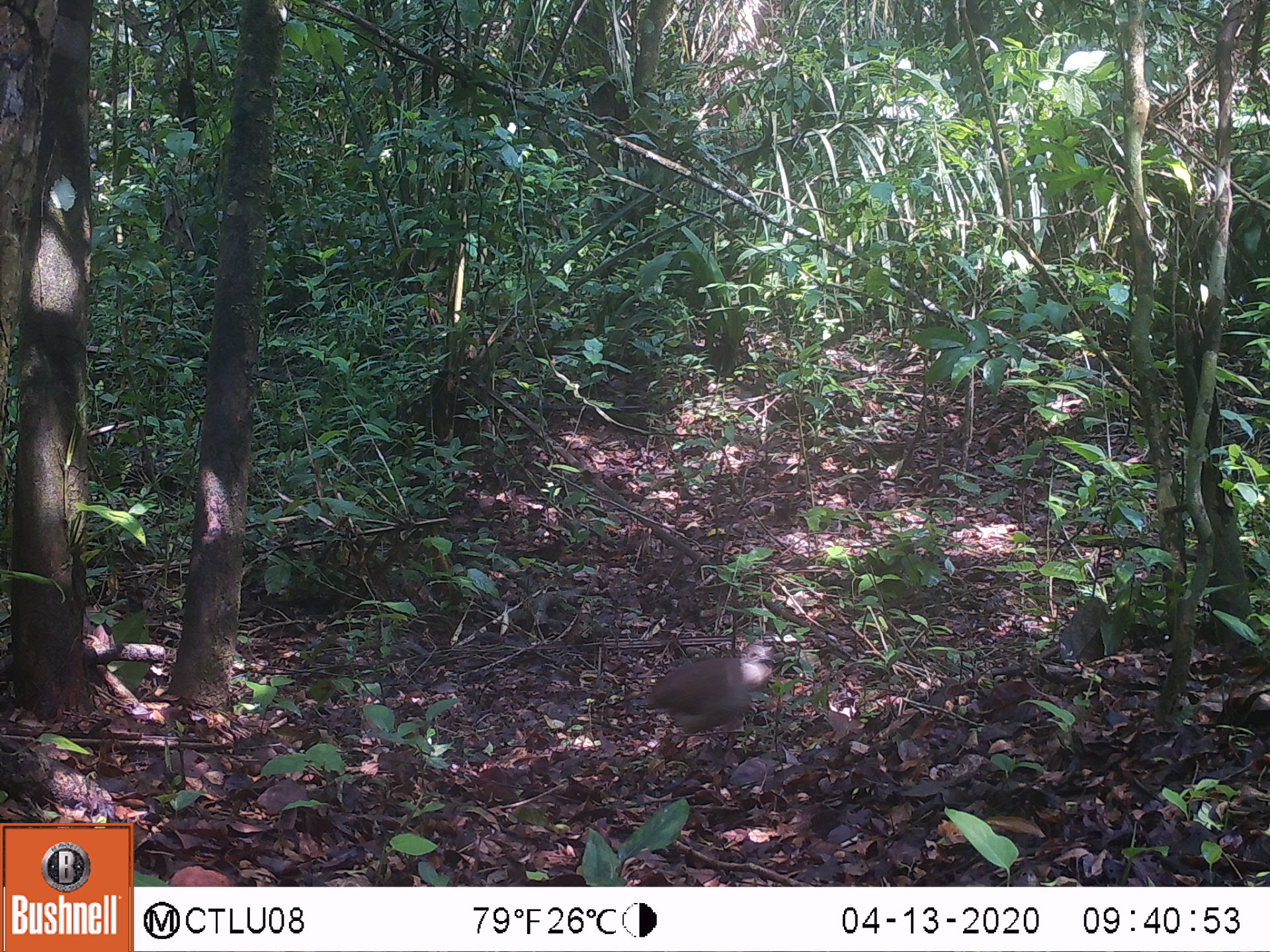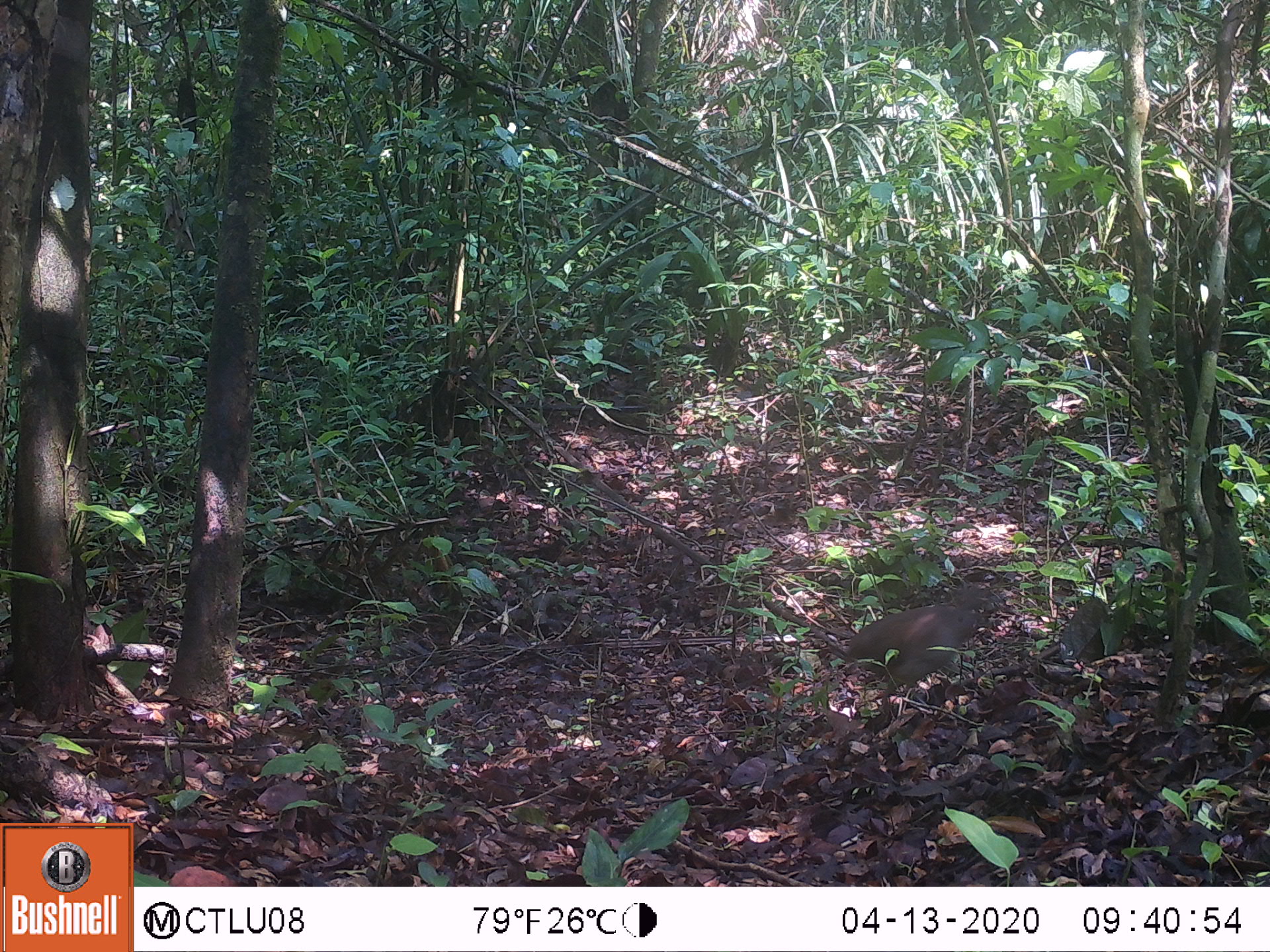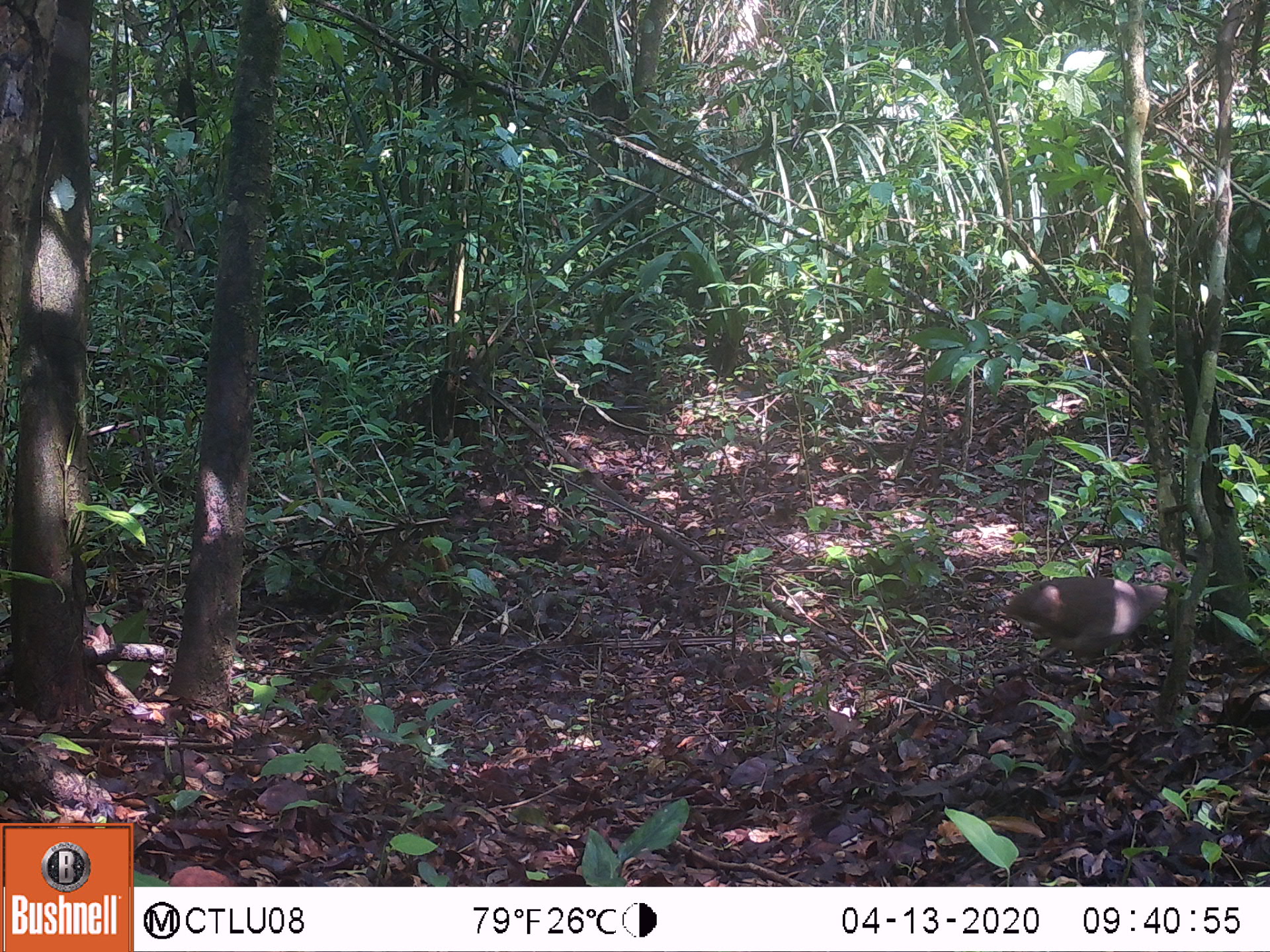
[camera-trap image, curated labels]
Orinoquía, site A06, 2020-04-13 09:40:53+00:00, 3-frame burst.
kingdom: Animalia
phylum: Chordata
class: Aves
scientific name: Aves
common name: bird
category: unknown bird